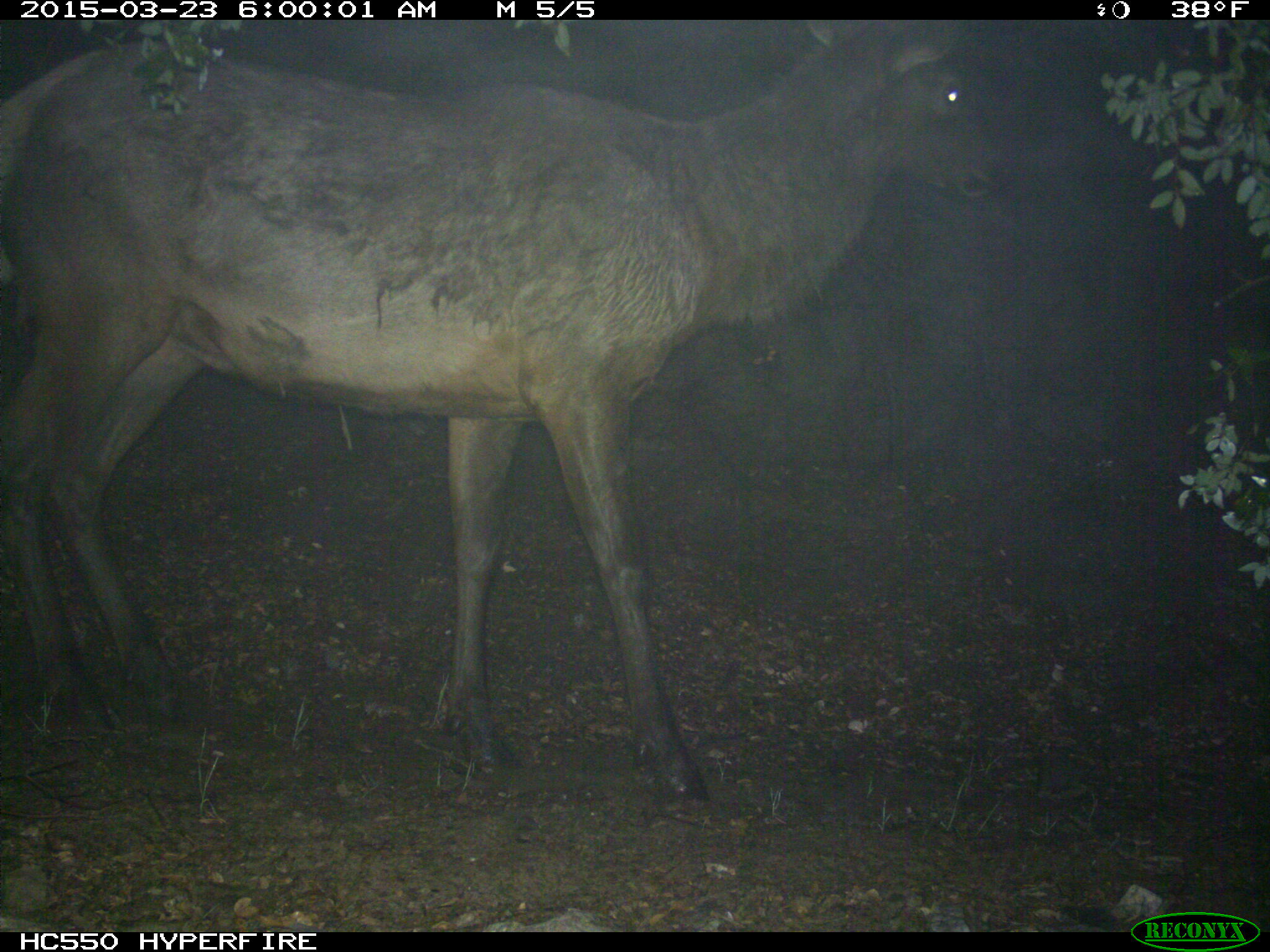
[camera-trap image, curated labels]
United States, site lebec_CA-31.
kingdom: Animalia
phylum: Chordata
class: Mammalia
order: Artiodactyla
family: Cervidae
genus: Cervus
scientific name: Cervus canadensis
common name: elk